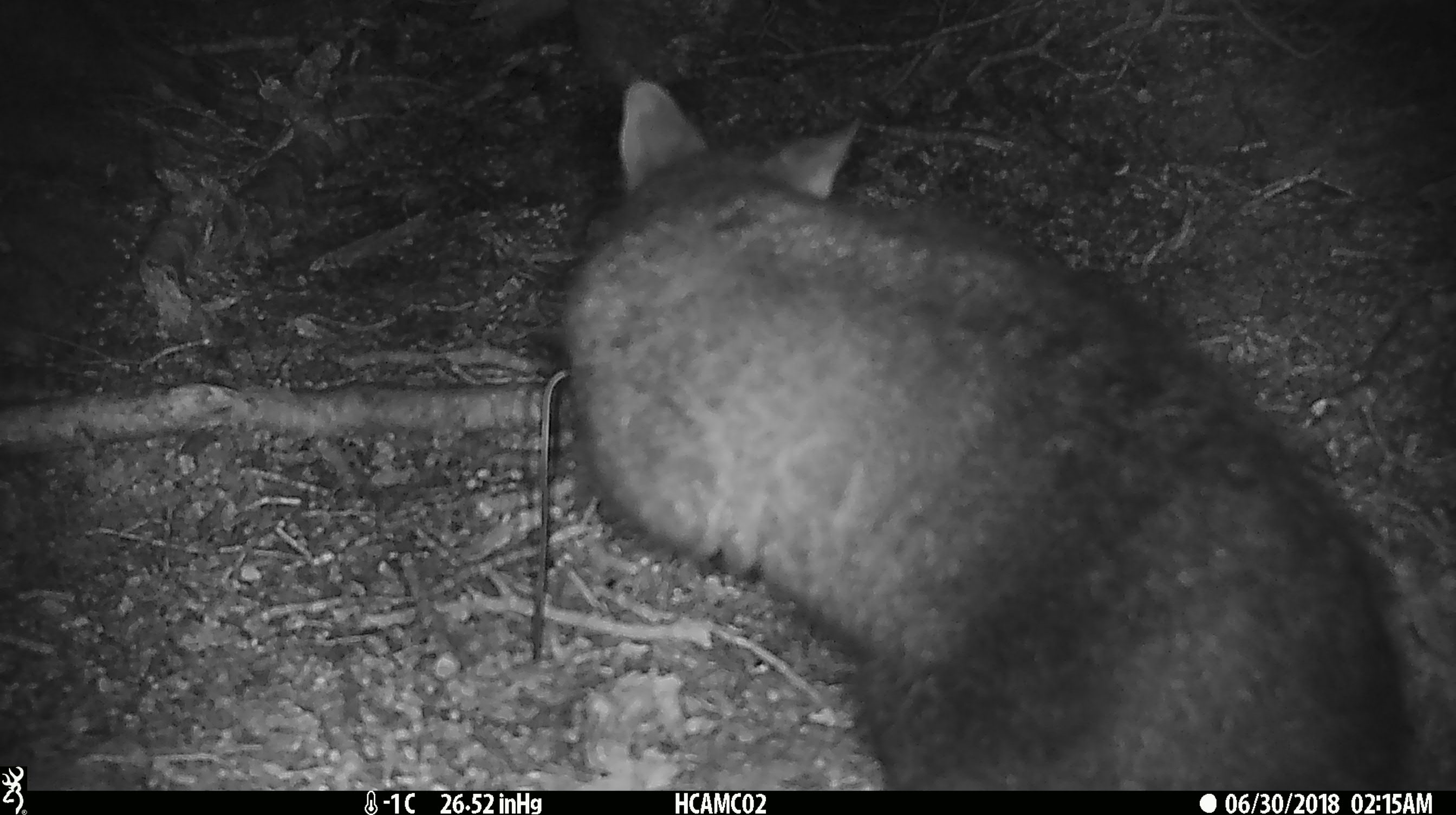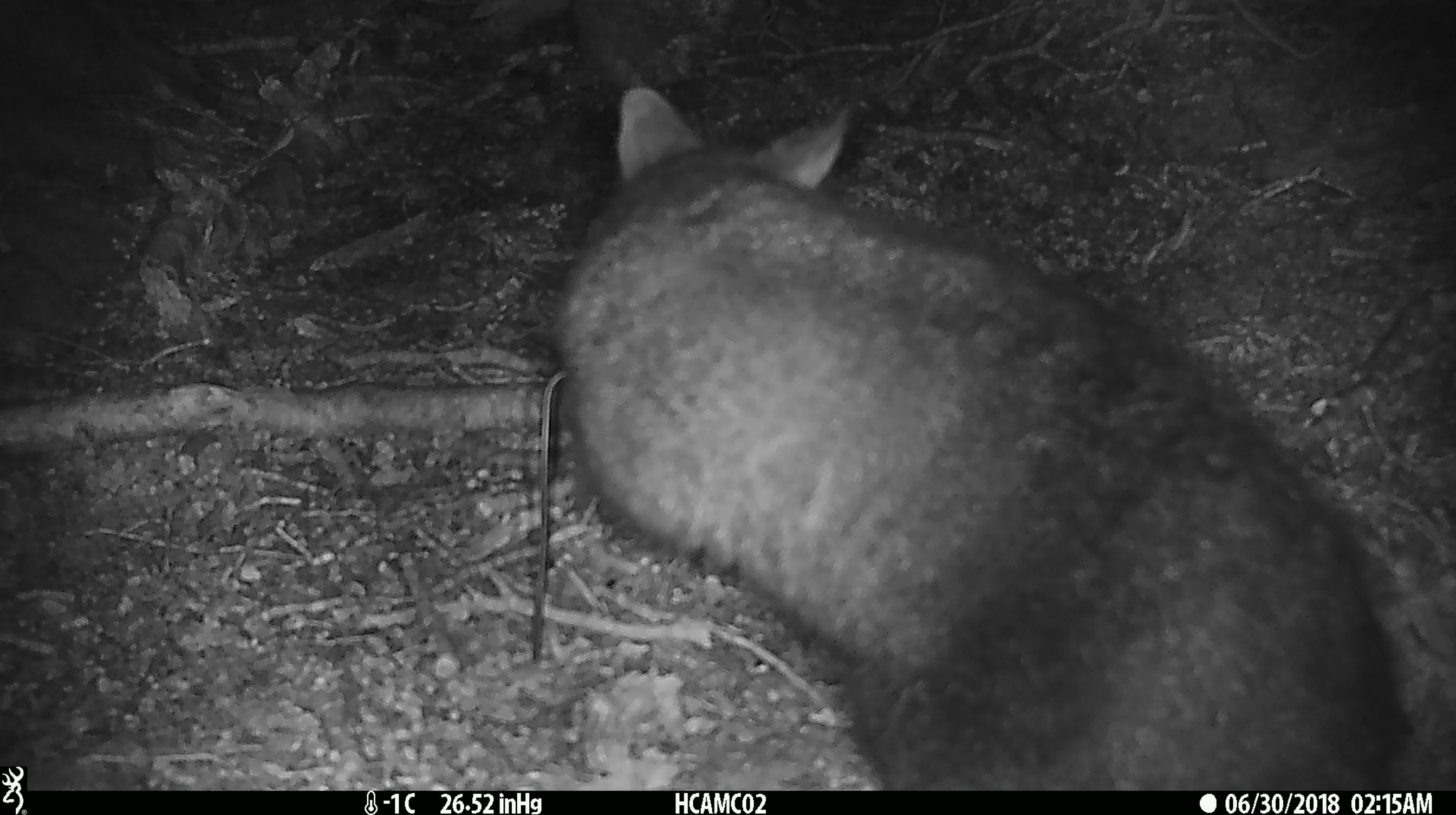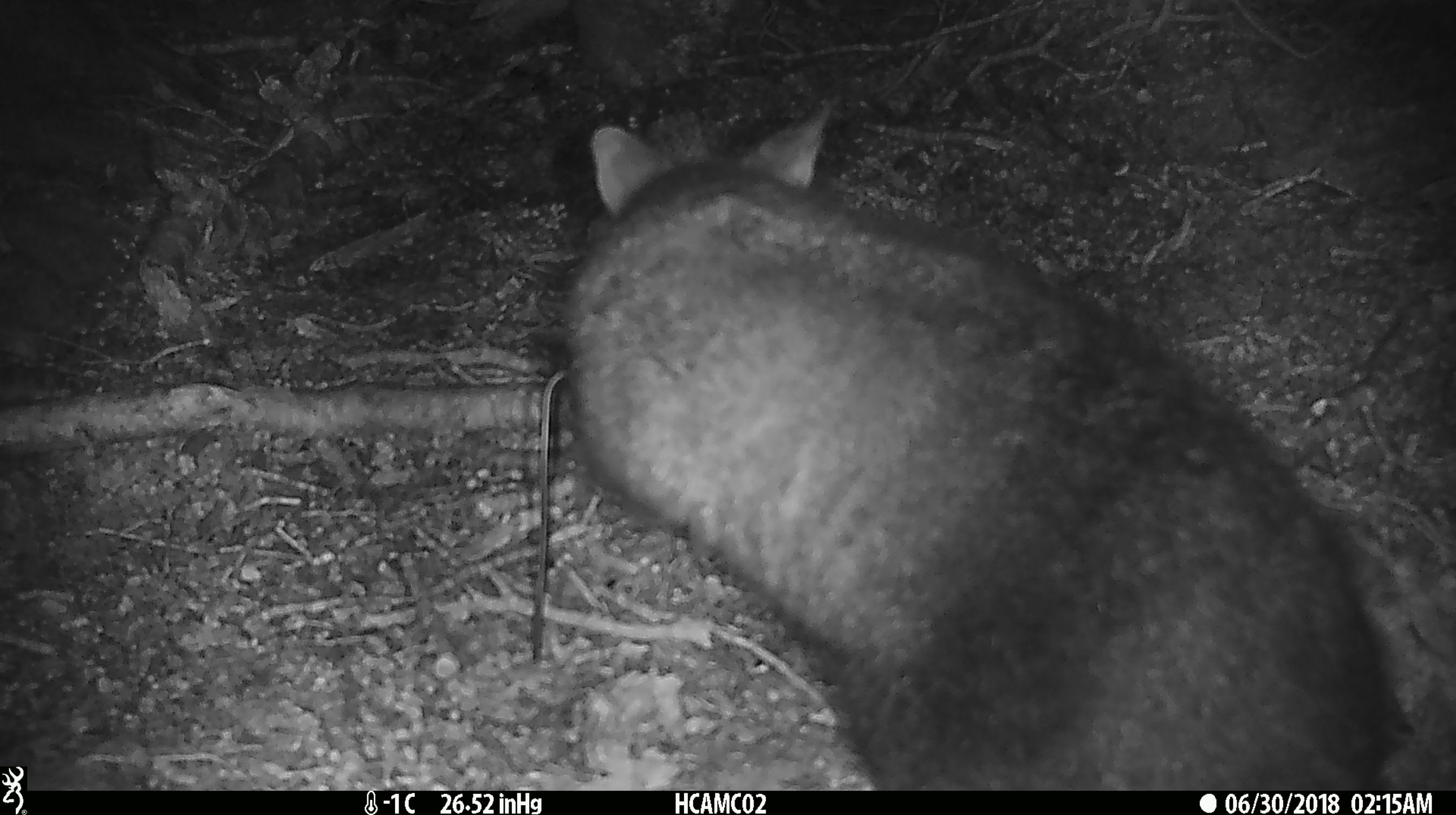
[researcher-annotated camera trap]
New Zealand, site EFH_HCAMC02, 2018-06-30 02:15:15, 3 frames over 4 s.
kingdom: Animalia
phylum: Chordata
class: Mammalia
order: Diprotodontia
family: Phalangeridae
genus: Trichosurus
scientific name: Trichosurus vulpecula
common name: common brushtail possum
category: possum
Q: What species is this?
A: Possum (common brushtail possum) (Trichosurus vulpecula).